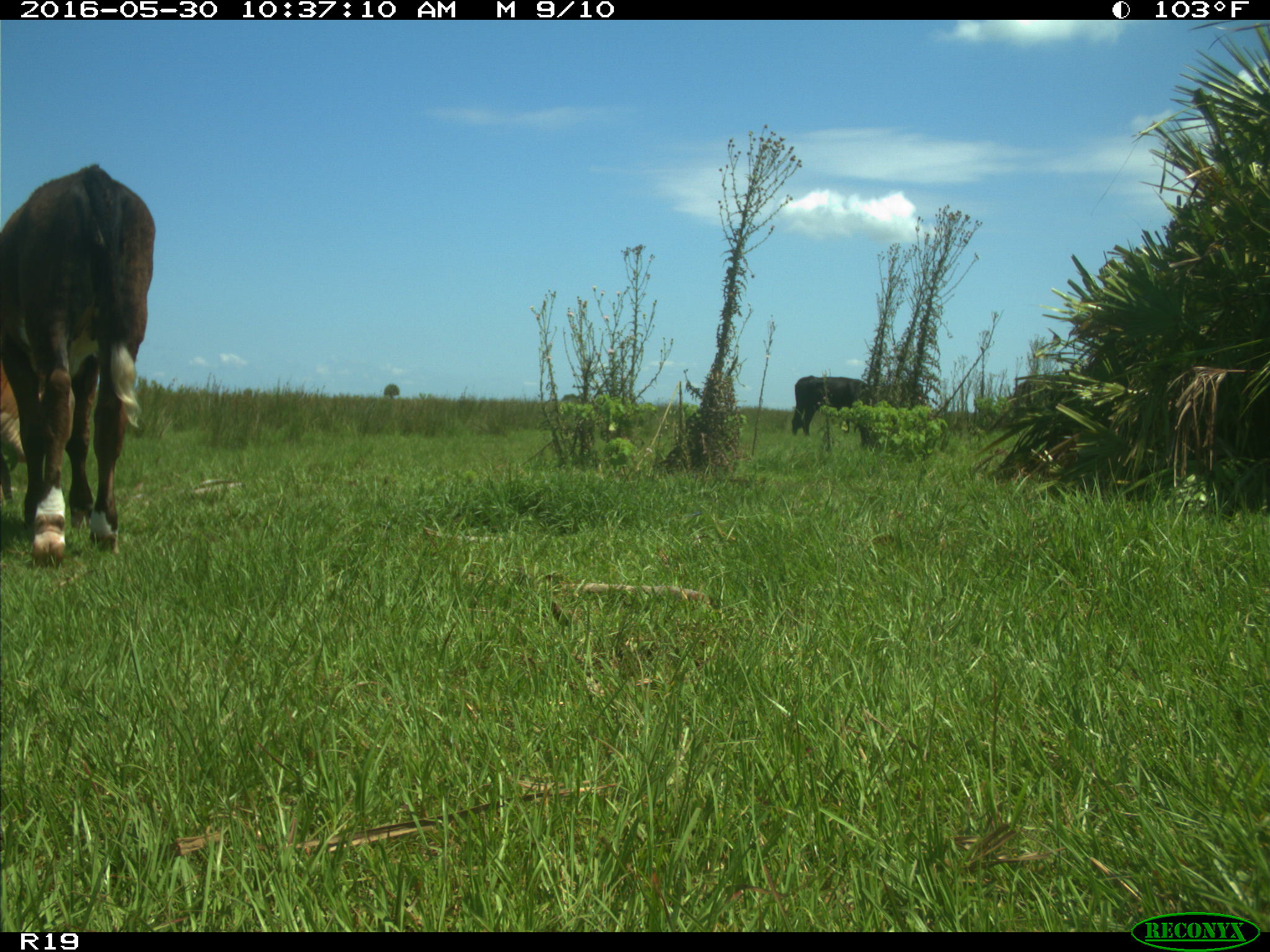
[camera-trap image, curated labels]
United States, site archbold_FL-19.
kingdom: Animalia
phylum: Chordata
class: Mammalia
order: Artiodactyla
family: Bovidae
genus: Bos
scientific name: Bos taurus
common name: domestic cow